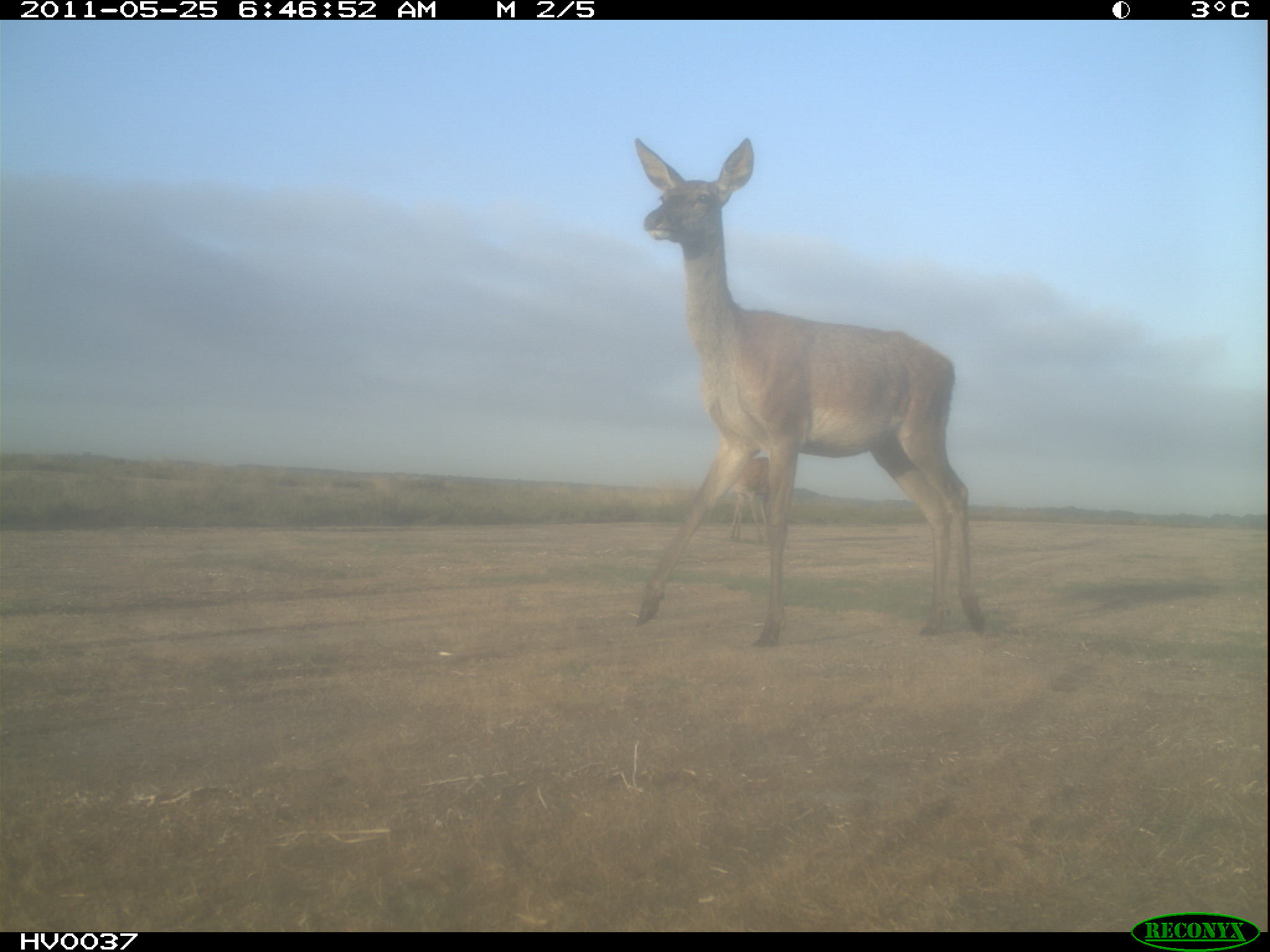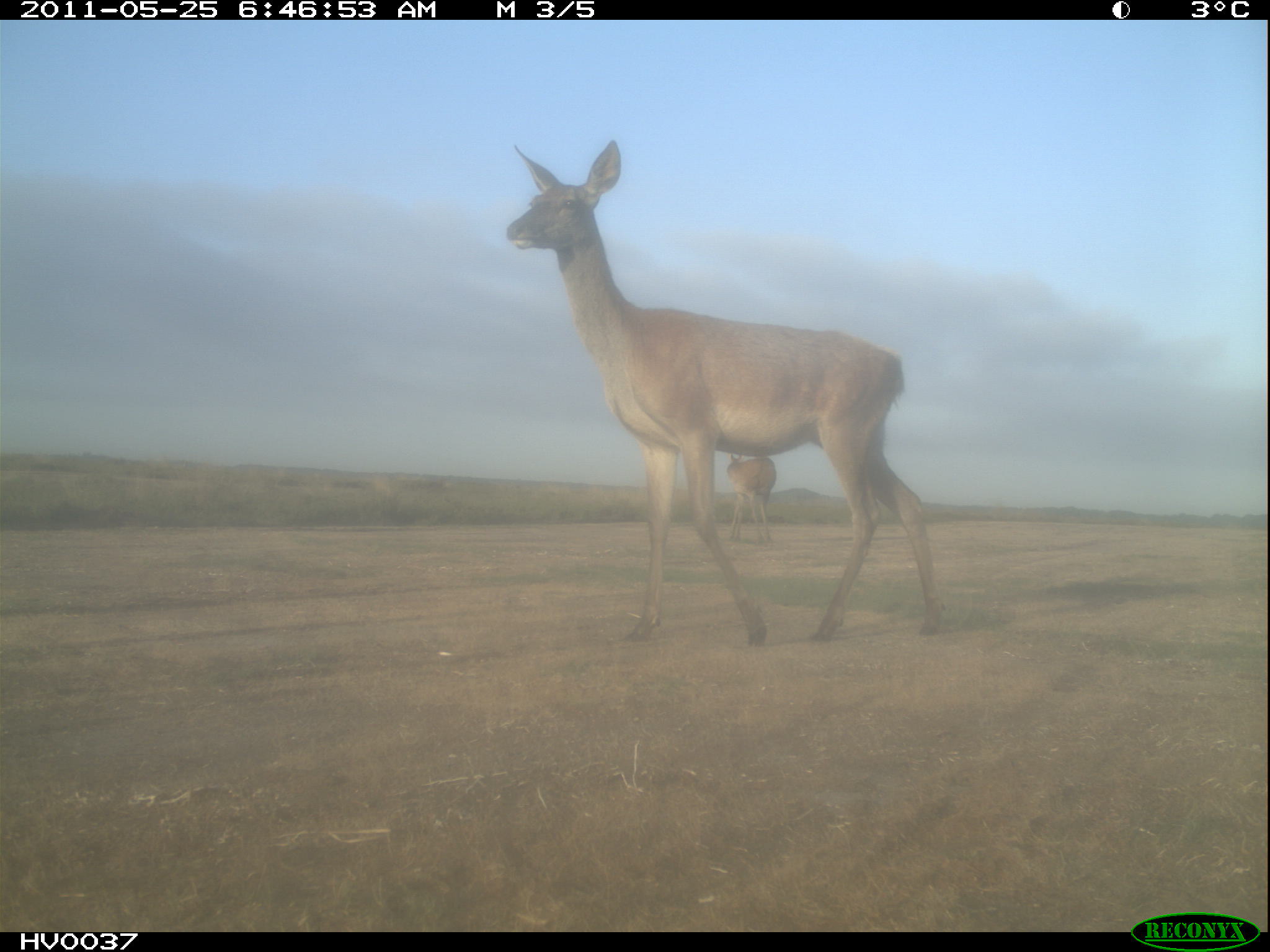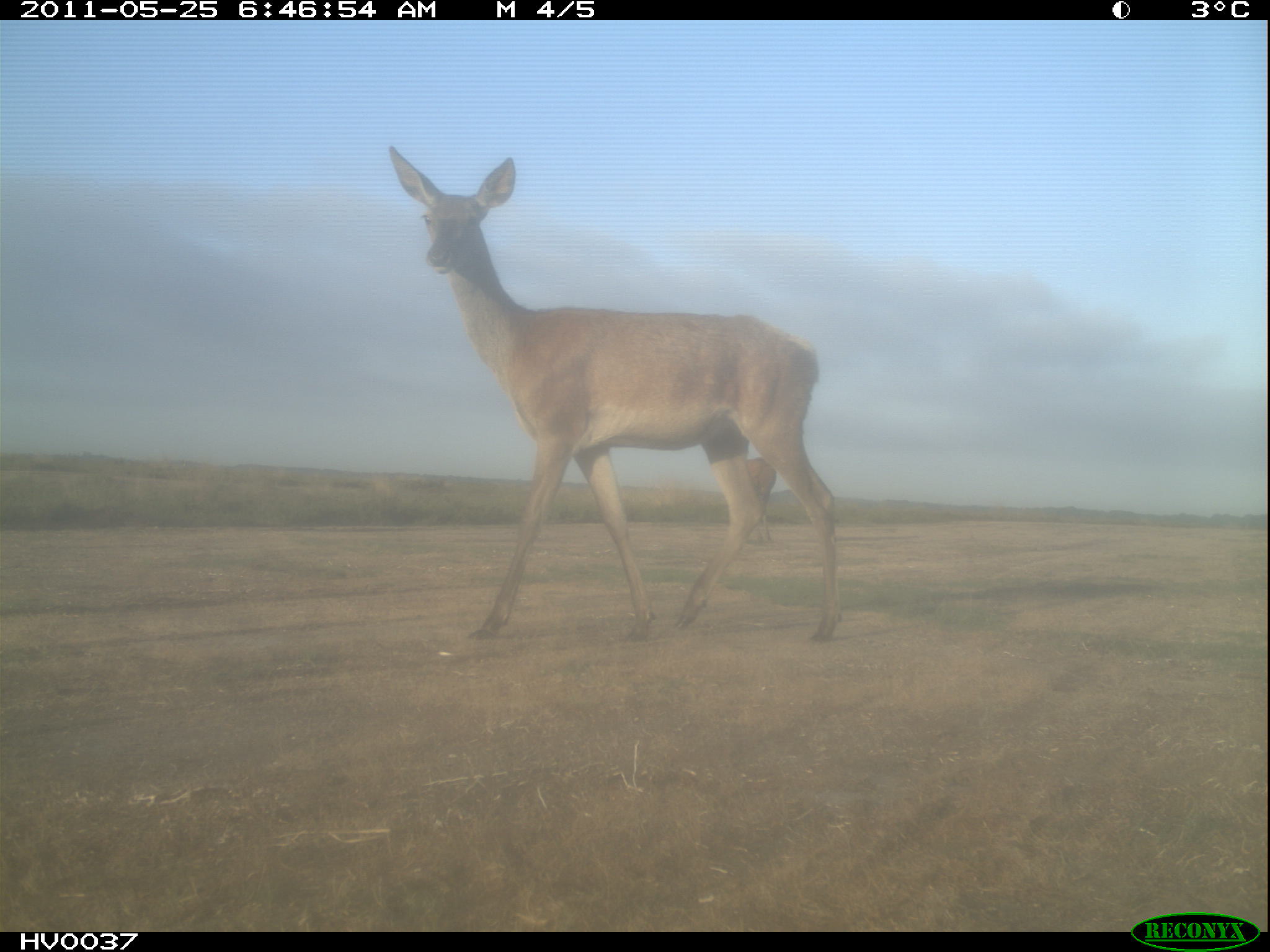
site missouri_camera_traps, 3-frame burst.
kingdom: Animalia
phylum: Chordata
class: Mammalia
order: Artiodactyla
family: Cervidae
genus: Cervus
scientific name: Cervus elaphus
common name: red deer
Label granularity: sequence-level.